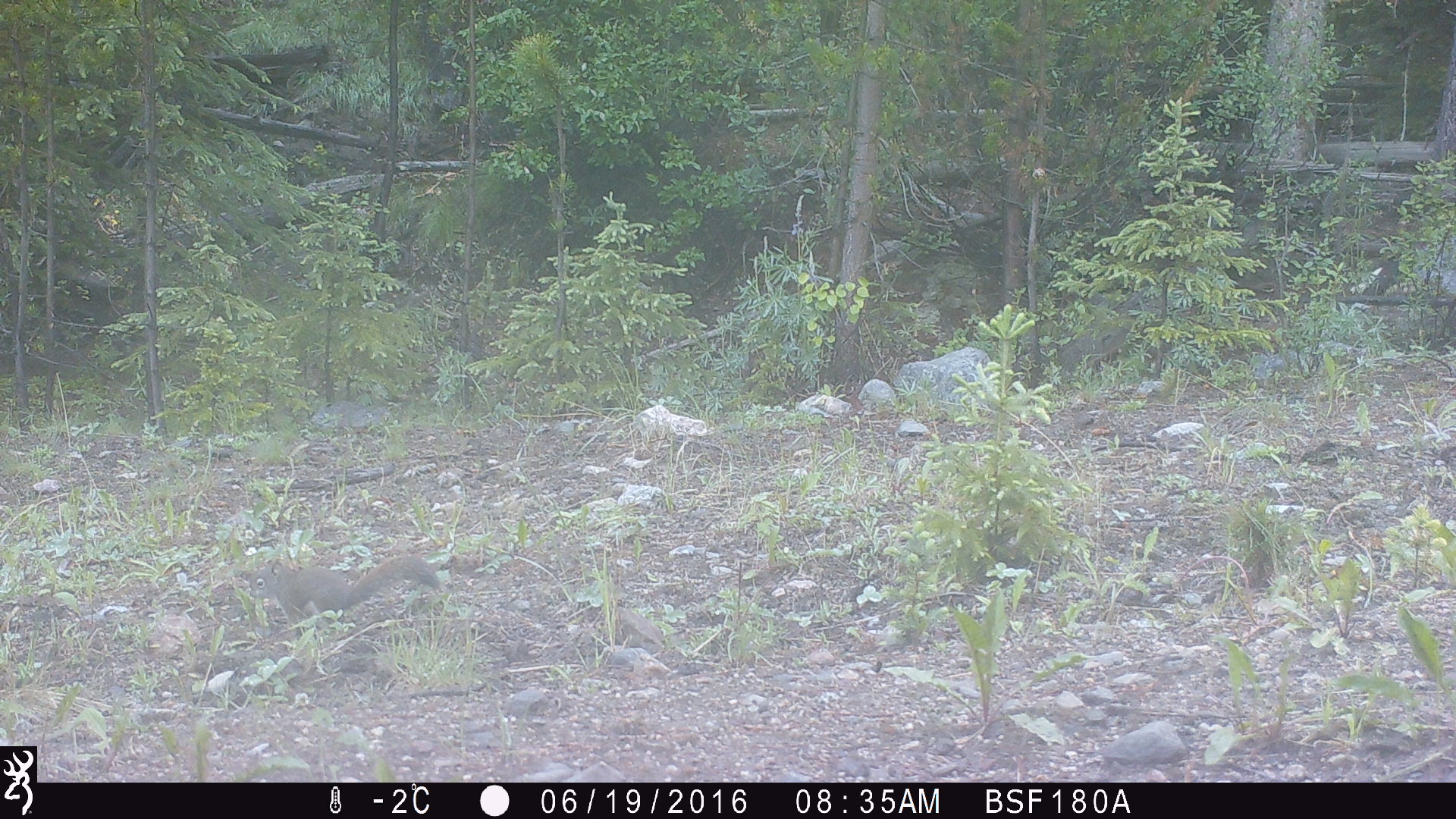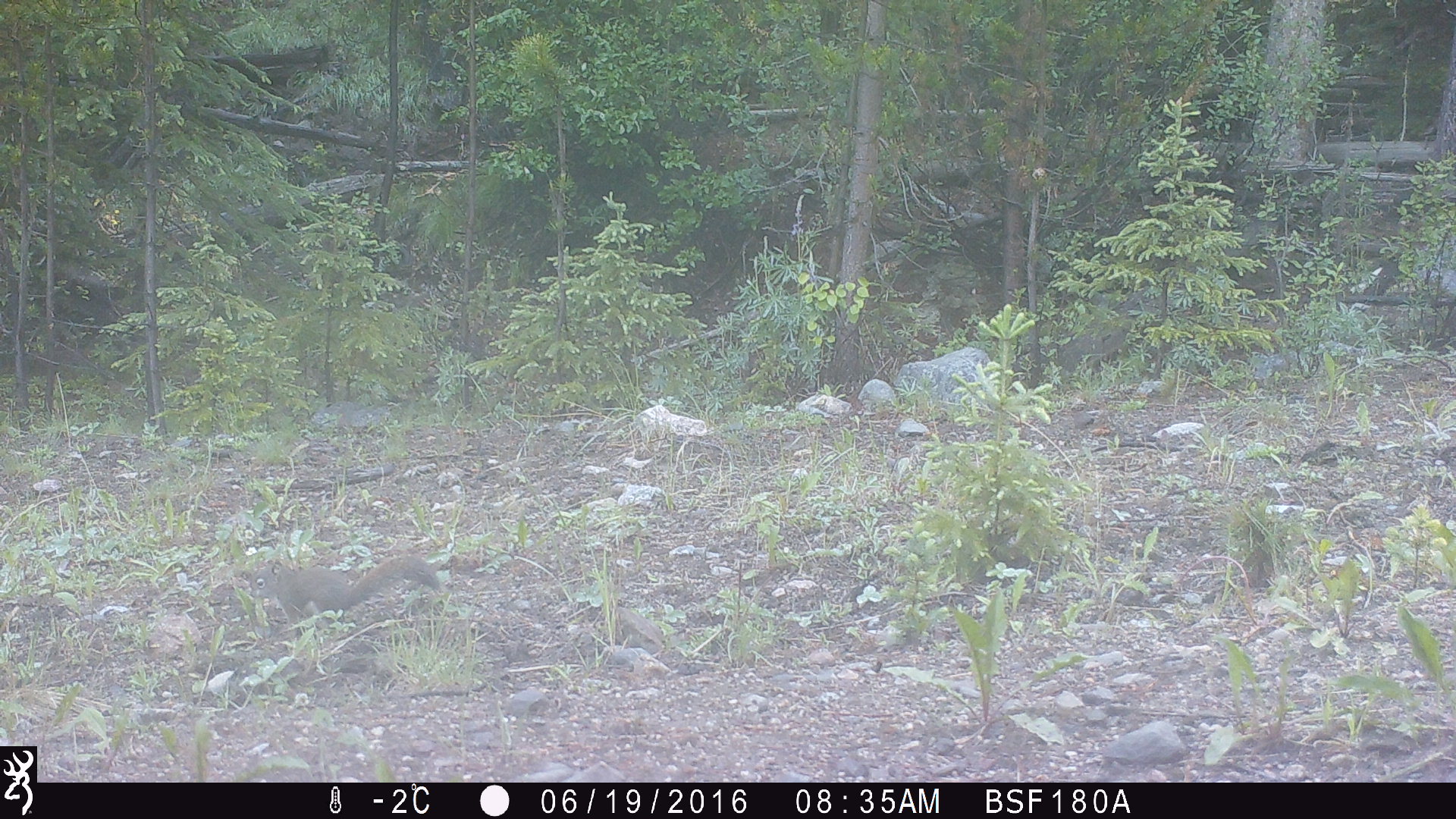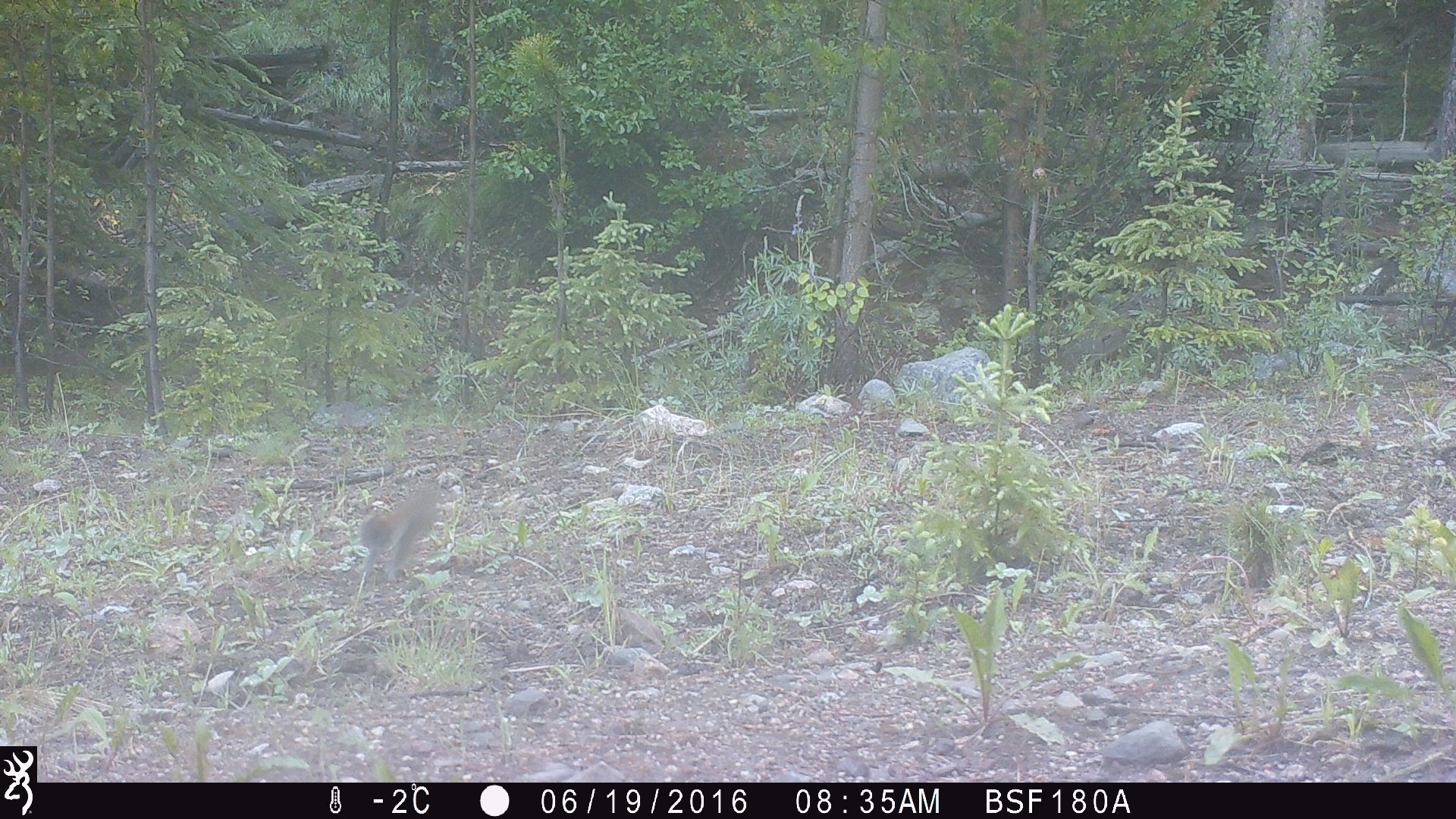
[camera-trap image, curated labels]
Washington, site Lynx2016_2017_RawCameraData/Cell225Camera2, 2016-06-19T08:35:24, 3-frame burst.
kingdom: Animalia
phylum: Chordata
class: Mammalia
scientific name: Mammalia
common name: small mammal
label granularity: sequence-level